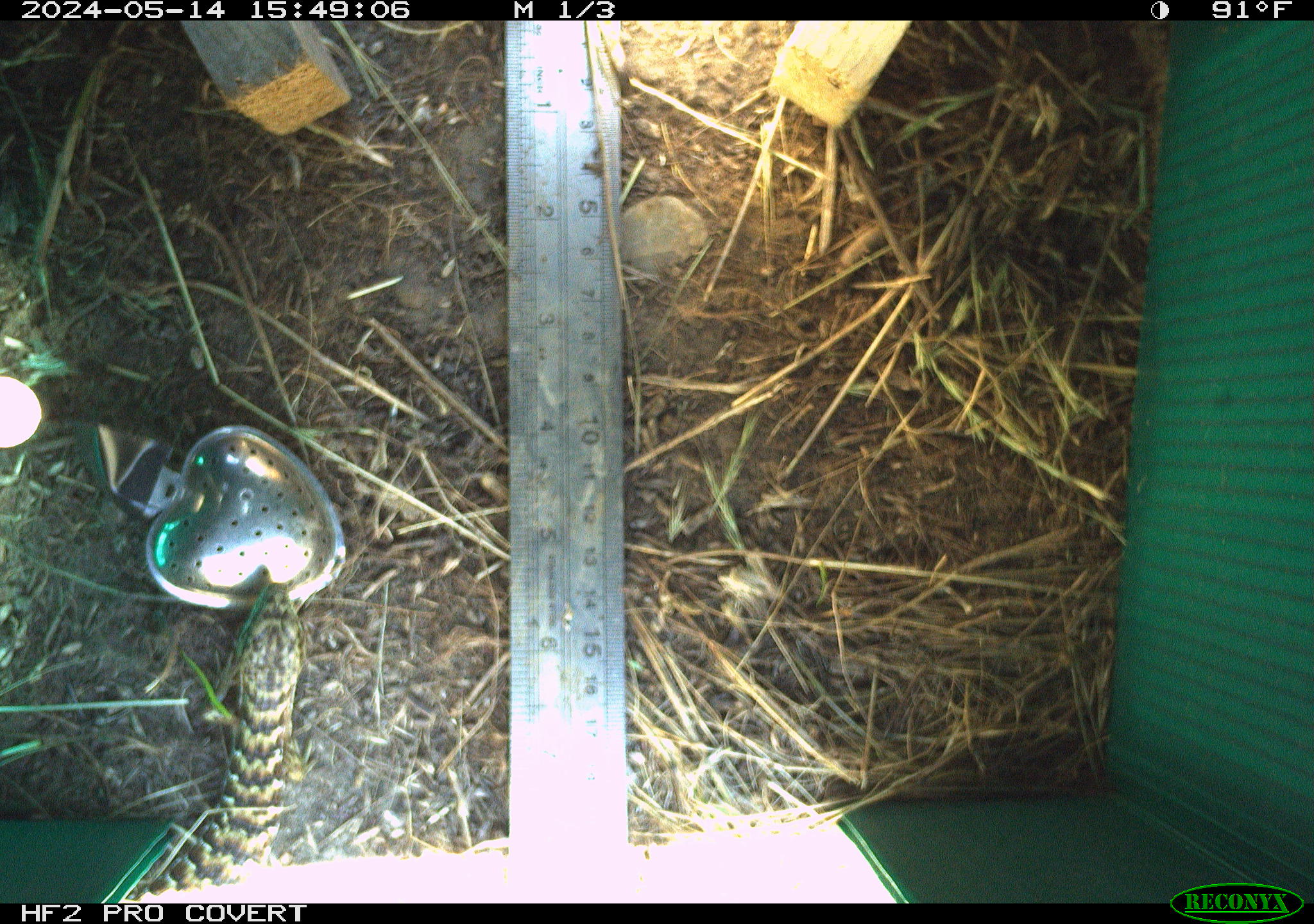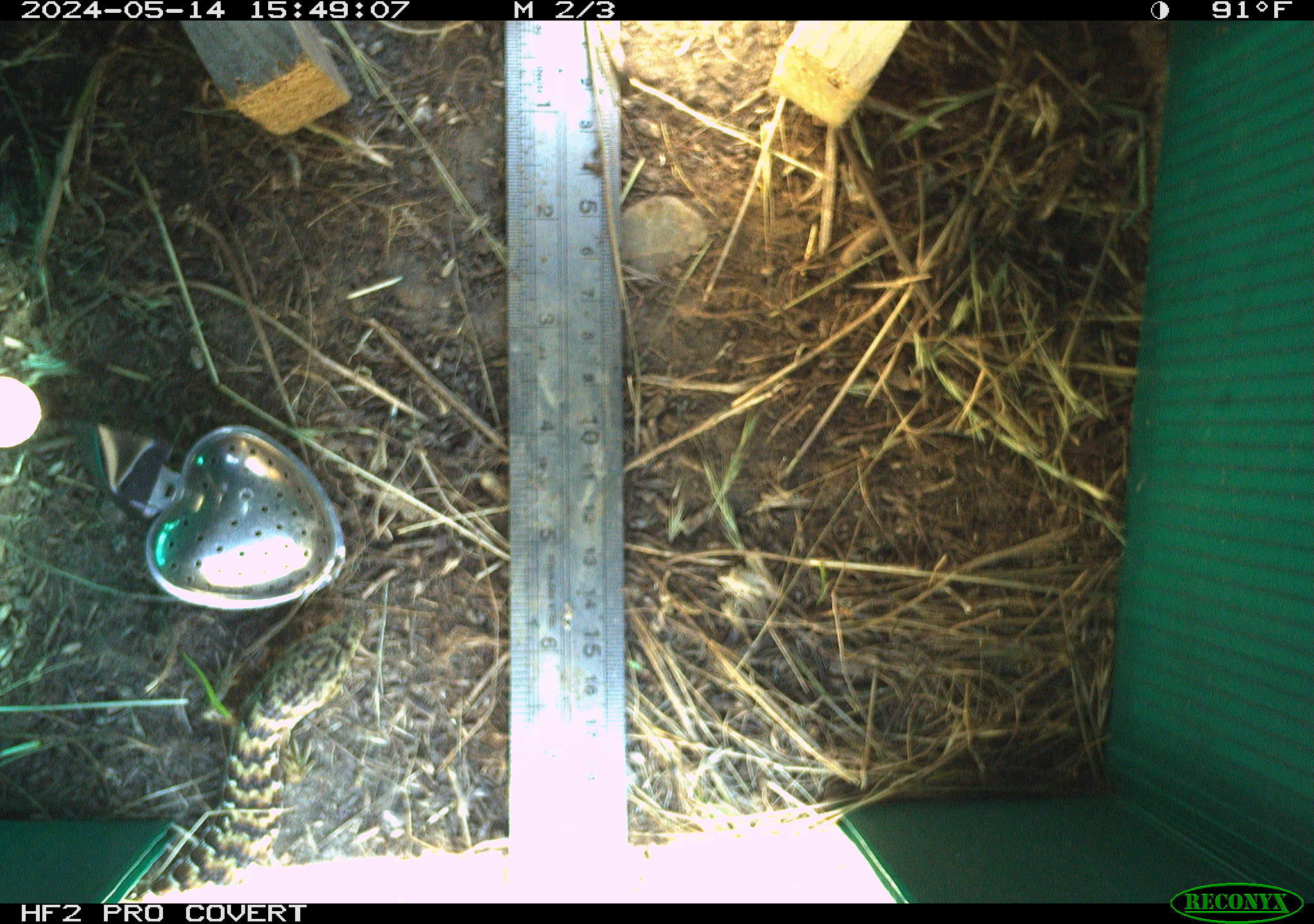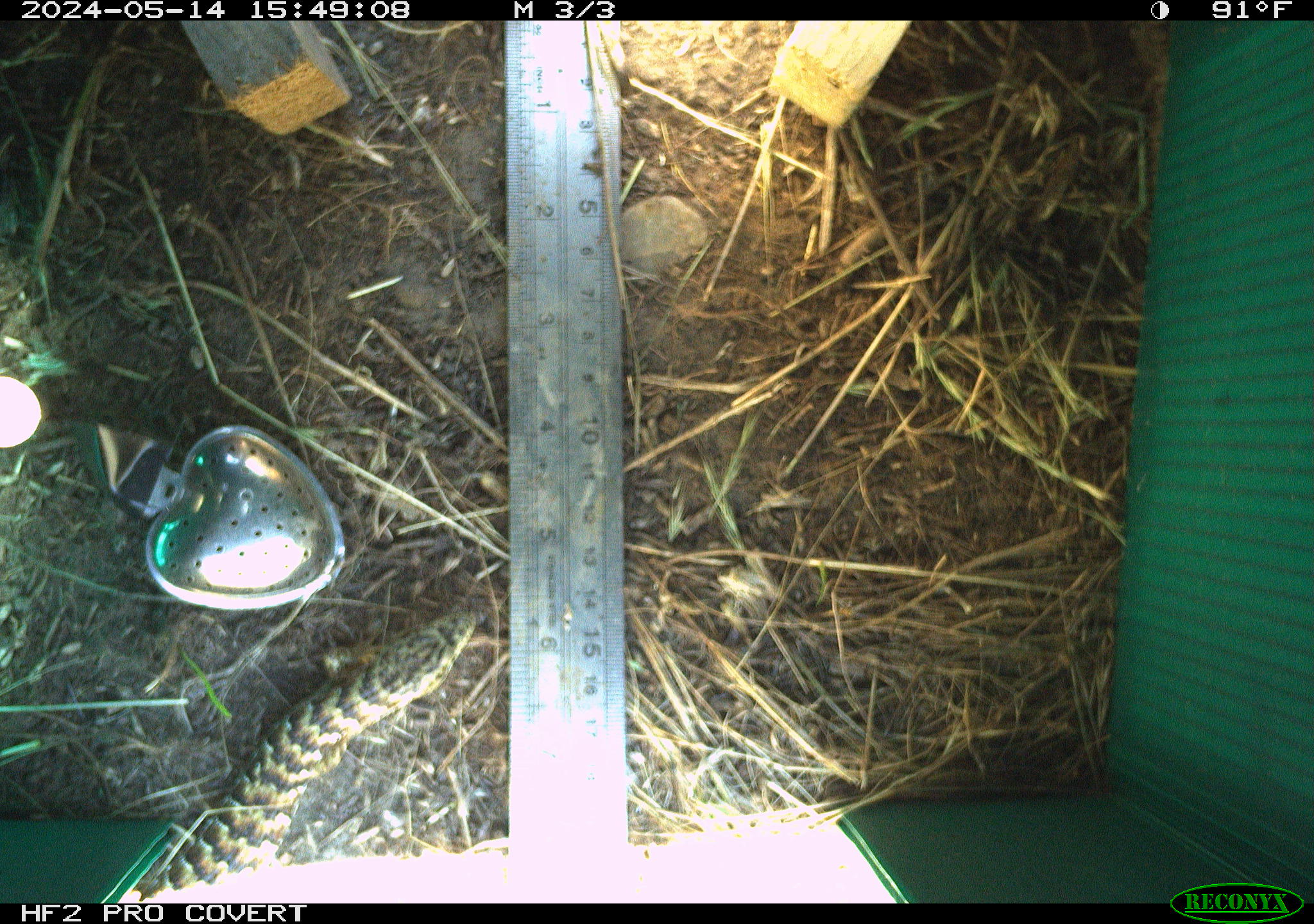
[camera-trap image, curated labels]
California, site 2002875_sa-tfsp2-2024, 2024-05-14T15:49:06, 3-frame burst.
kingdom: Animalia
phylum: Chordata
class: Reptilia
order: Squamata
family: Anguidae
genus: Elgaria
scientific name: Elgaria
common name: alligator lizards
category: elgaria species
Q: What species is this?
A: Elgaria species (alligator lizards) (Elgaria).